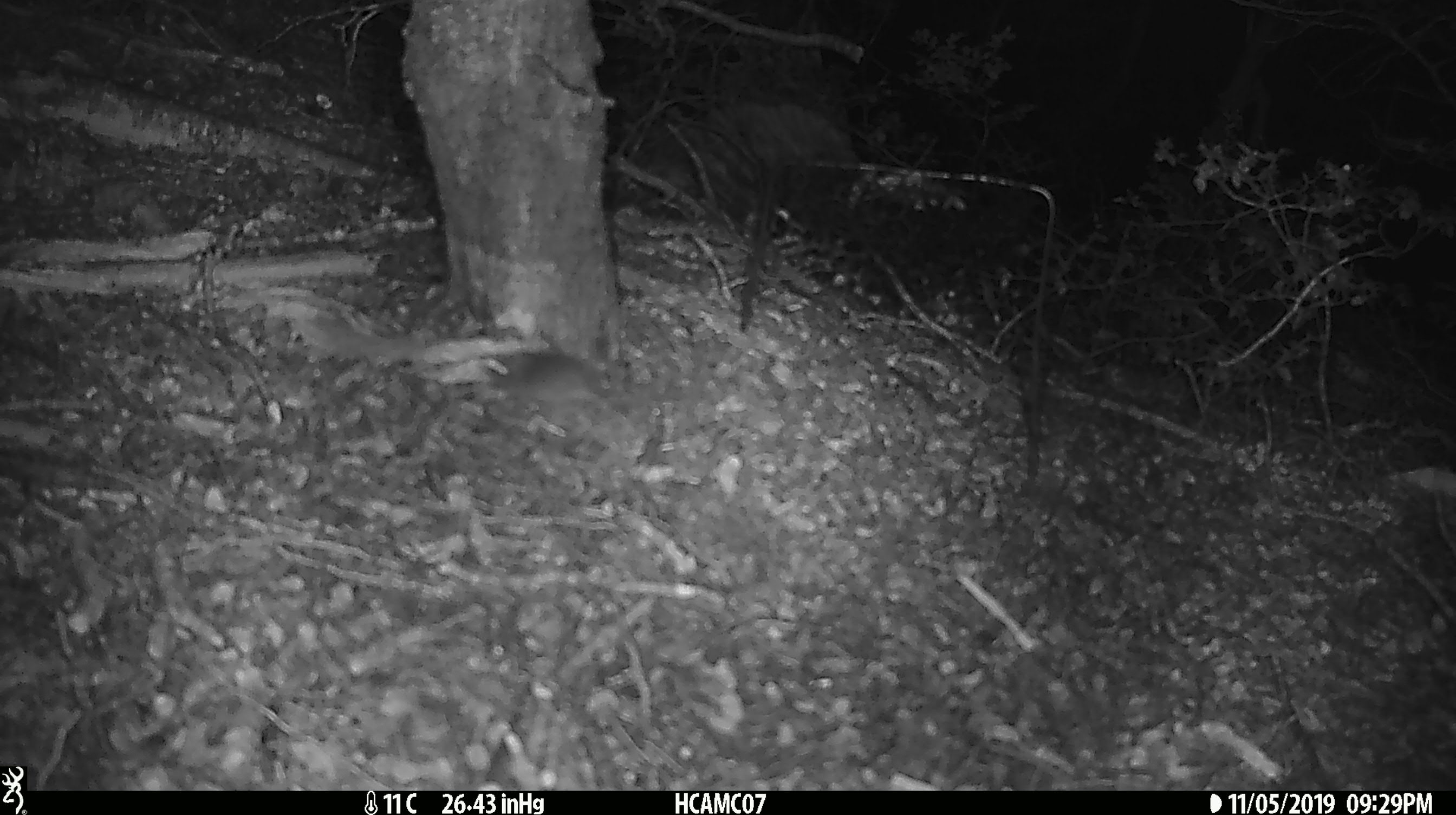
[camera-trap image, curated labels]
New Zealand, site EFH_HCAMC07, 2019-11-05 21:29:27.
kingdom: Animalia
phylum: Chordata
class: Mammalia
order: Rodentia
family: Muridae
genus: Mus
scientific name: Mus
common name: mouse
Mouse (Mus).